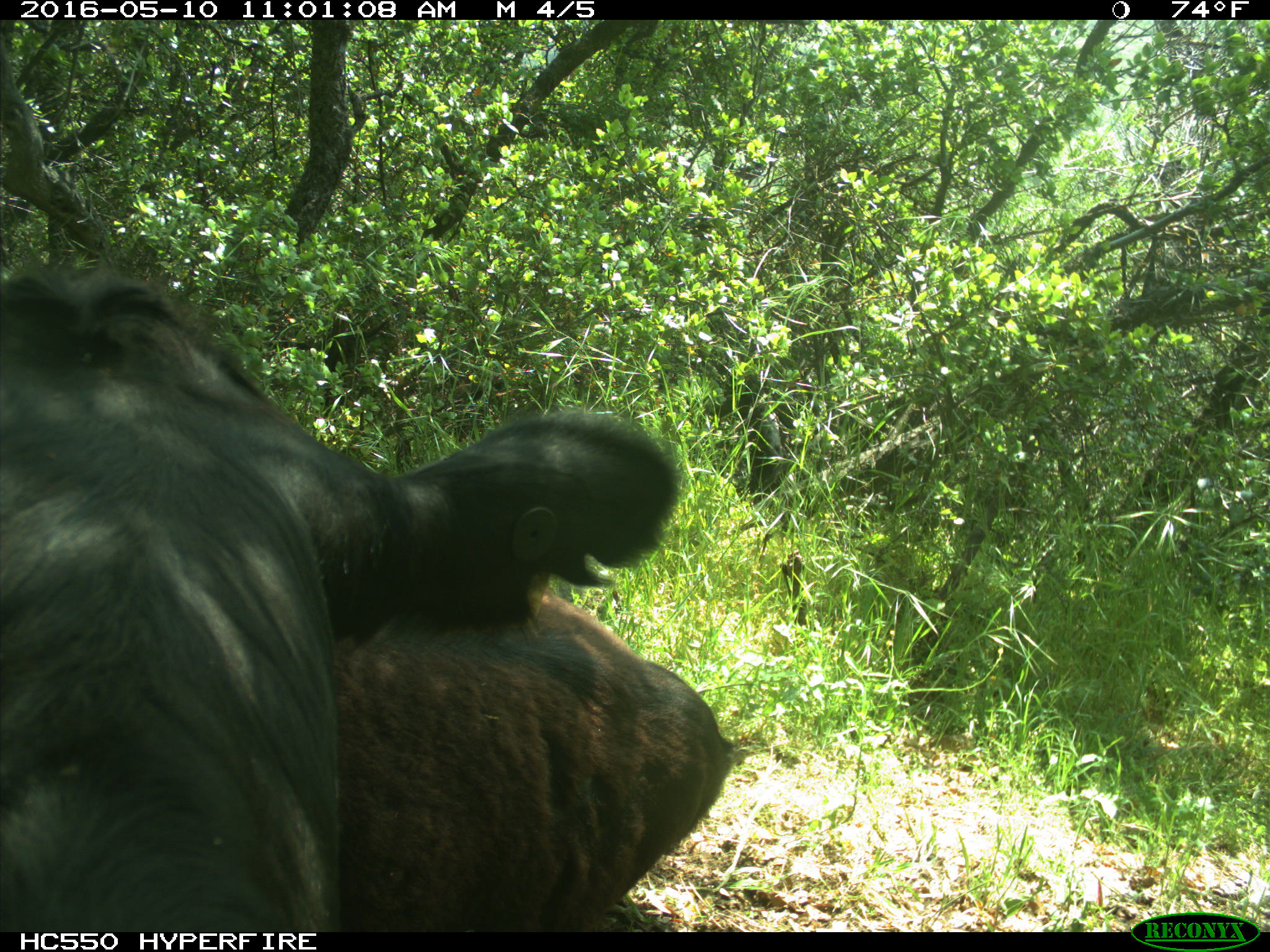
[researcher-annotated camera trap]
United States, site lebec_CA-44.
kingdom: Animalia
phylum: Chordata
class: Mammalia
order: Artiodactyla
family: Bovidae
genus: Bos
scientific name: Bos taurus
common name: domestic cow